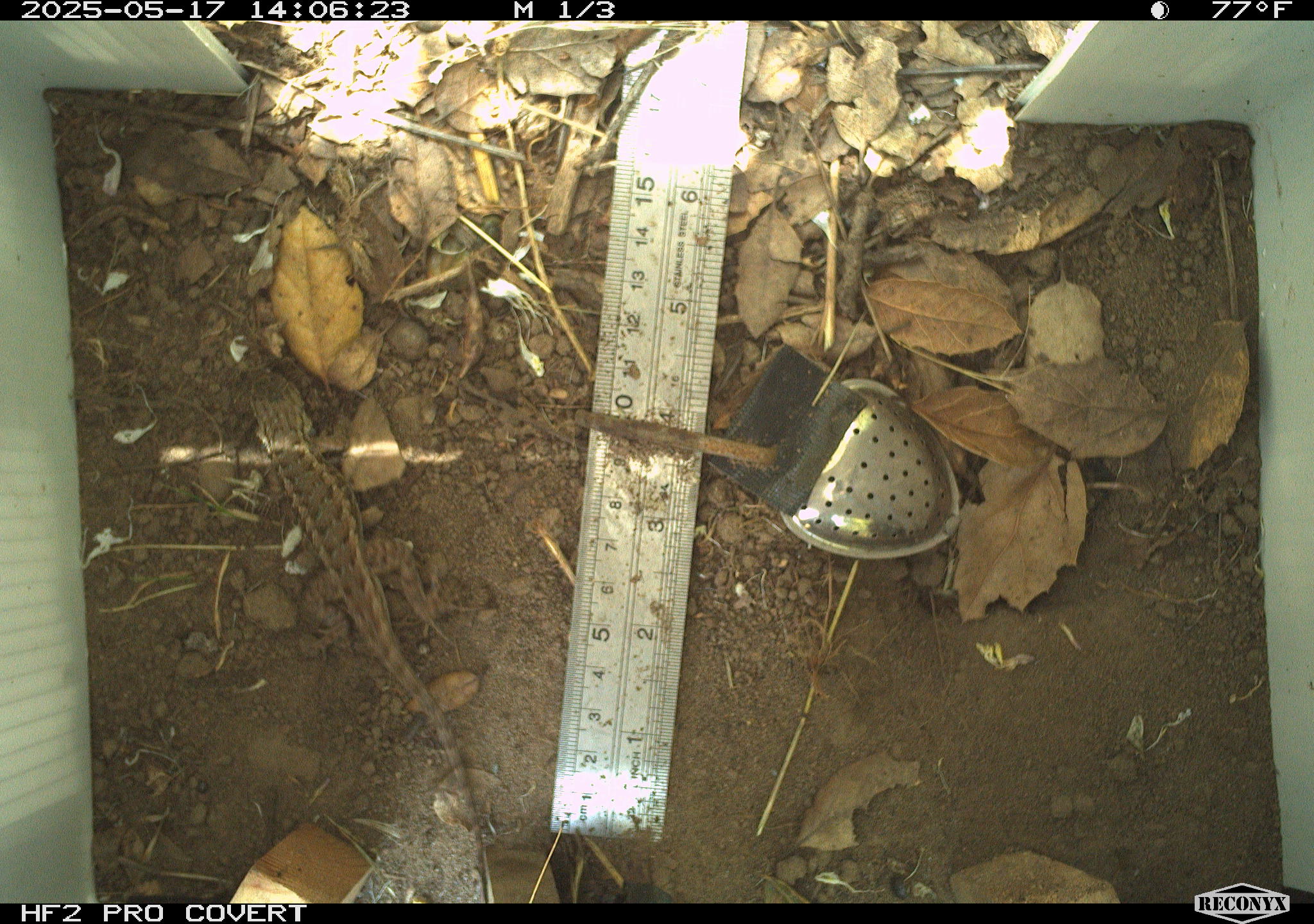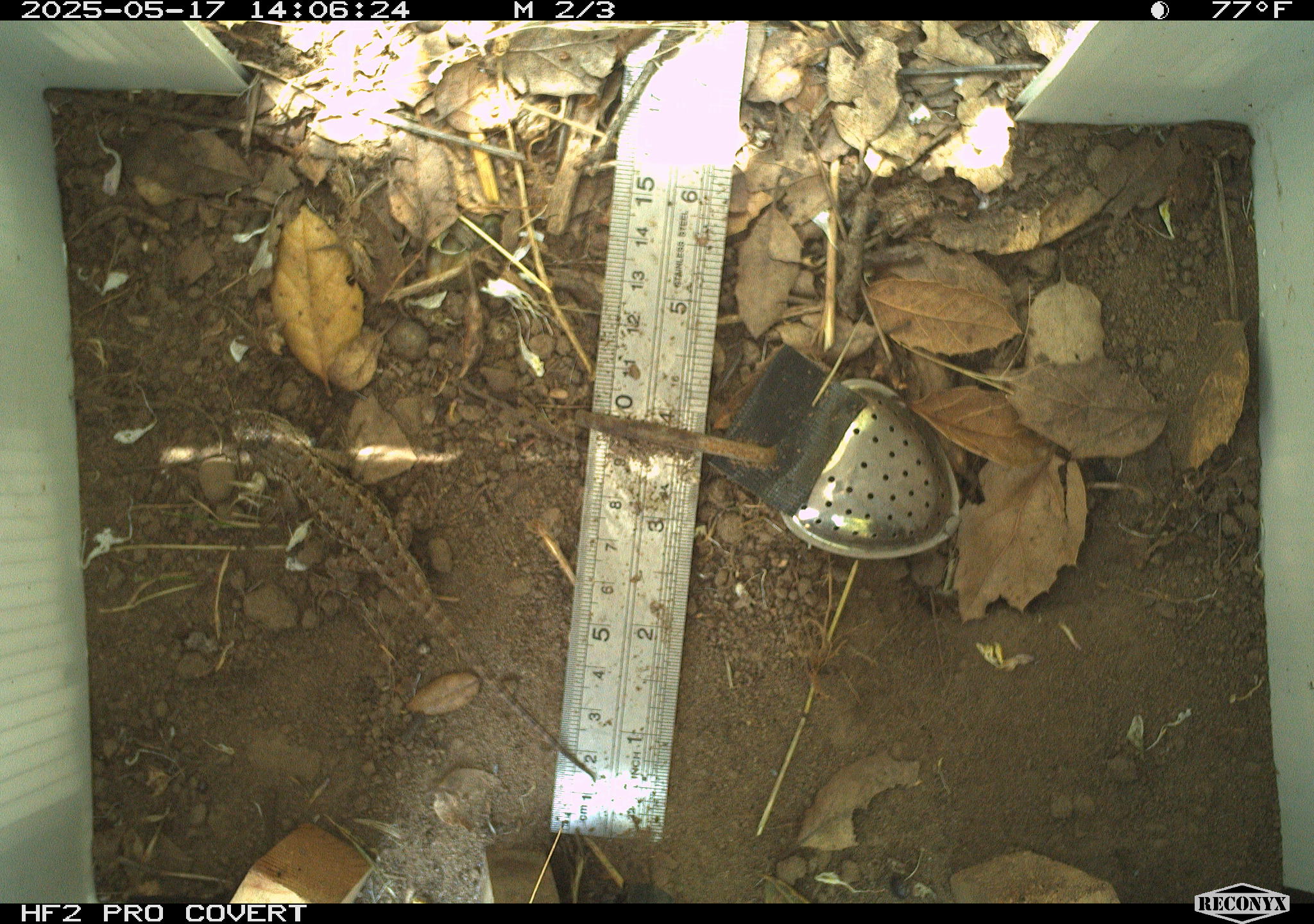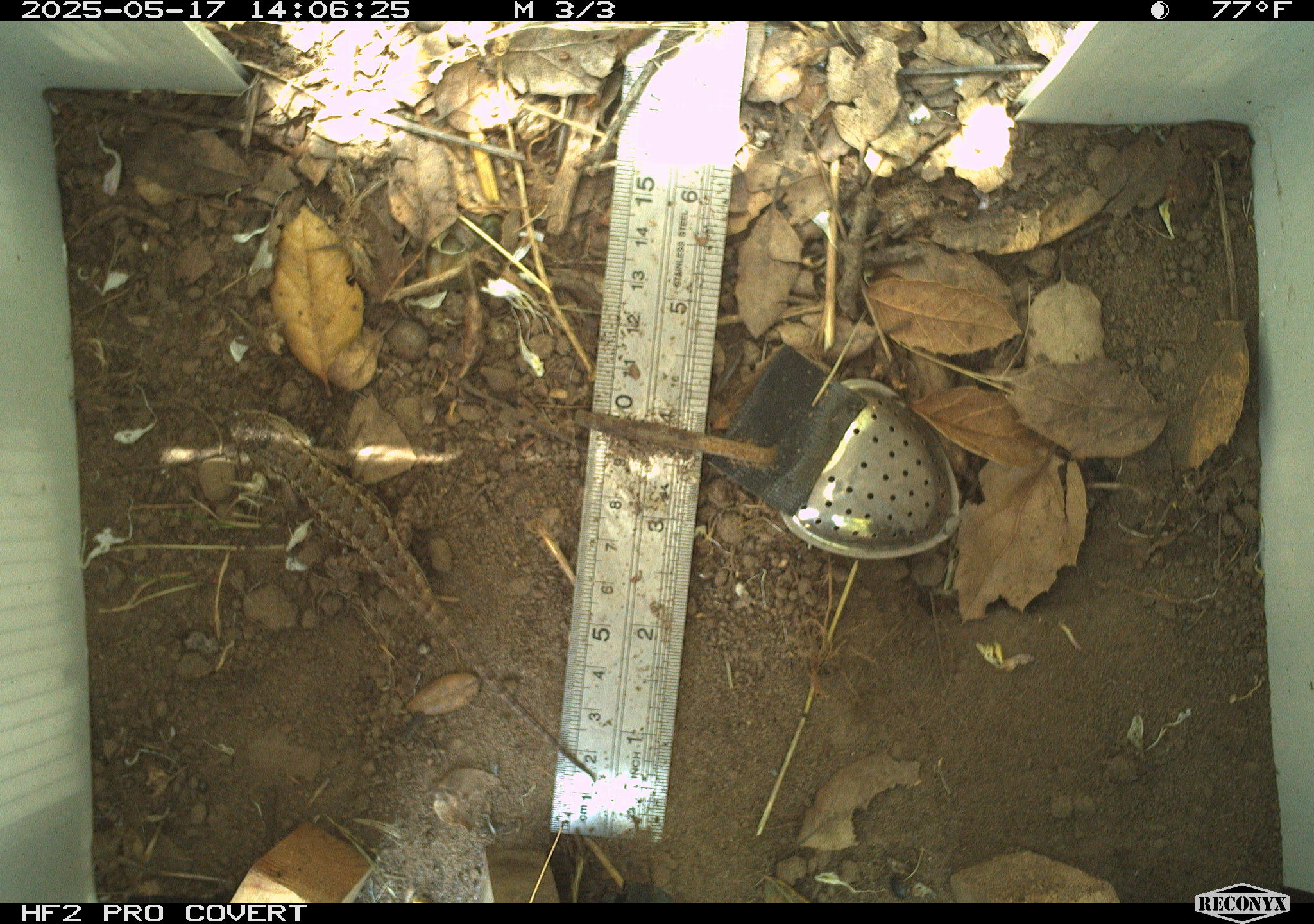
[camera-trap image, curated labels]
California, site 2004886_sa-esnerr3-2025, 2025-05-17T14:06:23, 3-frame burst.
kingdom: Animalia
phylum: Chordata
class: Reptilia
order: Squamata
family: Phrynosomatidae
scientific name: Phrynosomatidae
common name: north american spiny lizards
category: sceloporus/uta species